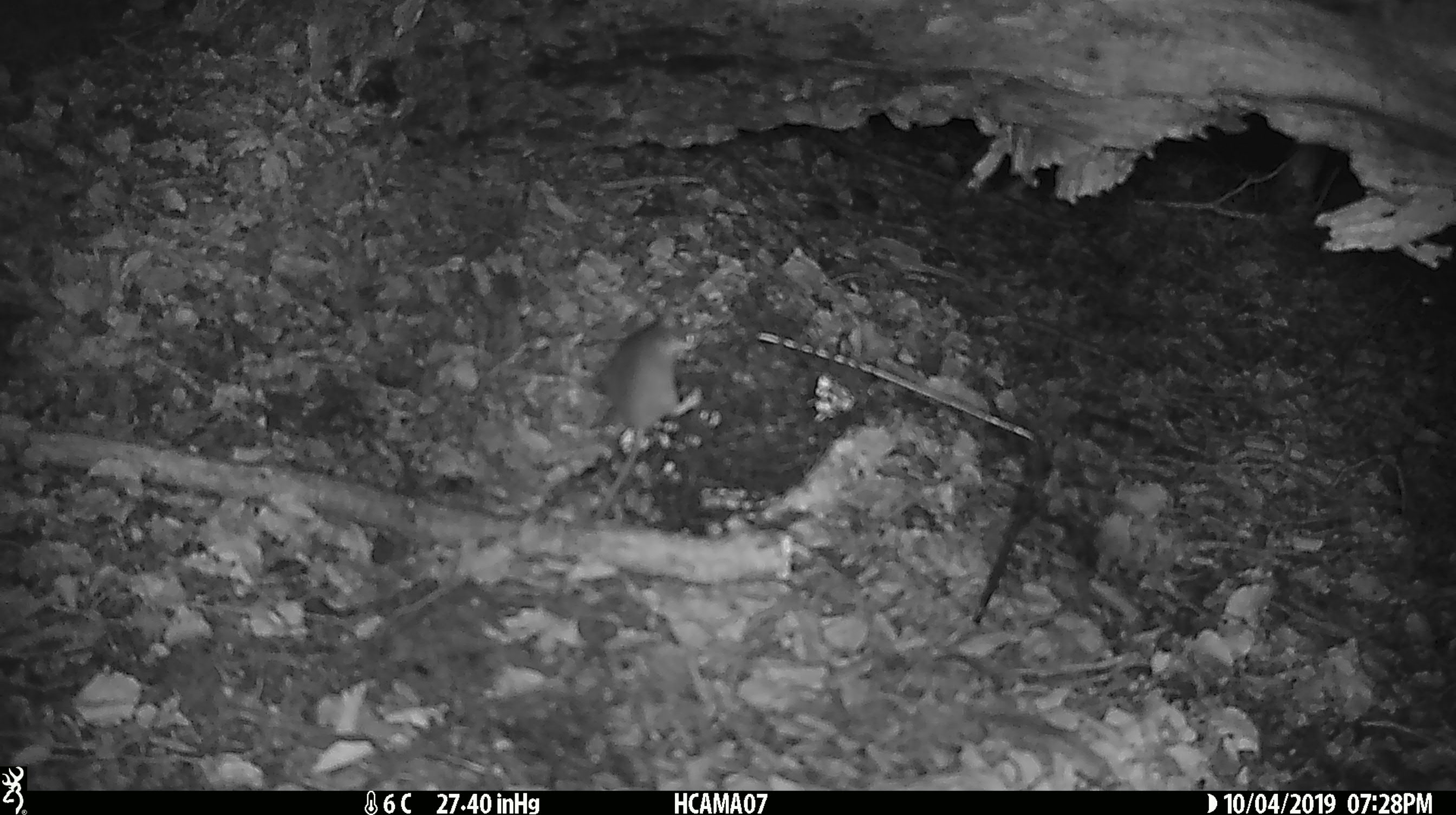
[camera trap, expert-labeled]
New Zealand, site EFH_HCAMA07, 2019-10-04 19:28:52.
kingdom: Animalia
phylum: Chordata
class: Mammalia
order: Rodentia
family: Muridae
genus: Mus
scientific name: Mus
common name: mouse